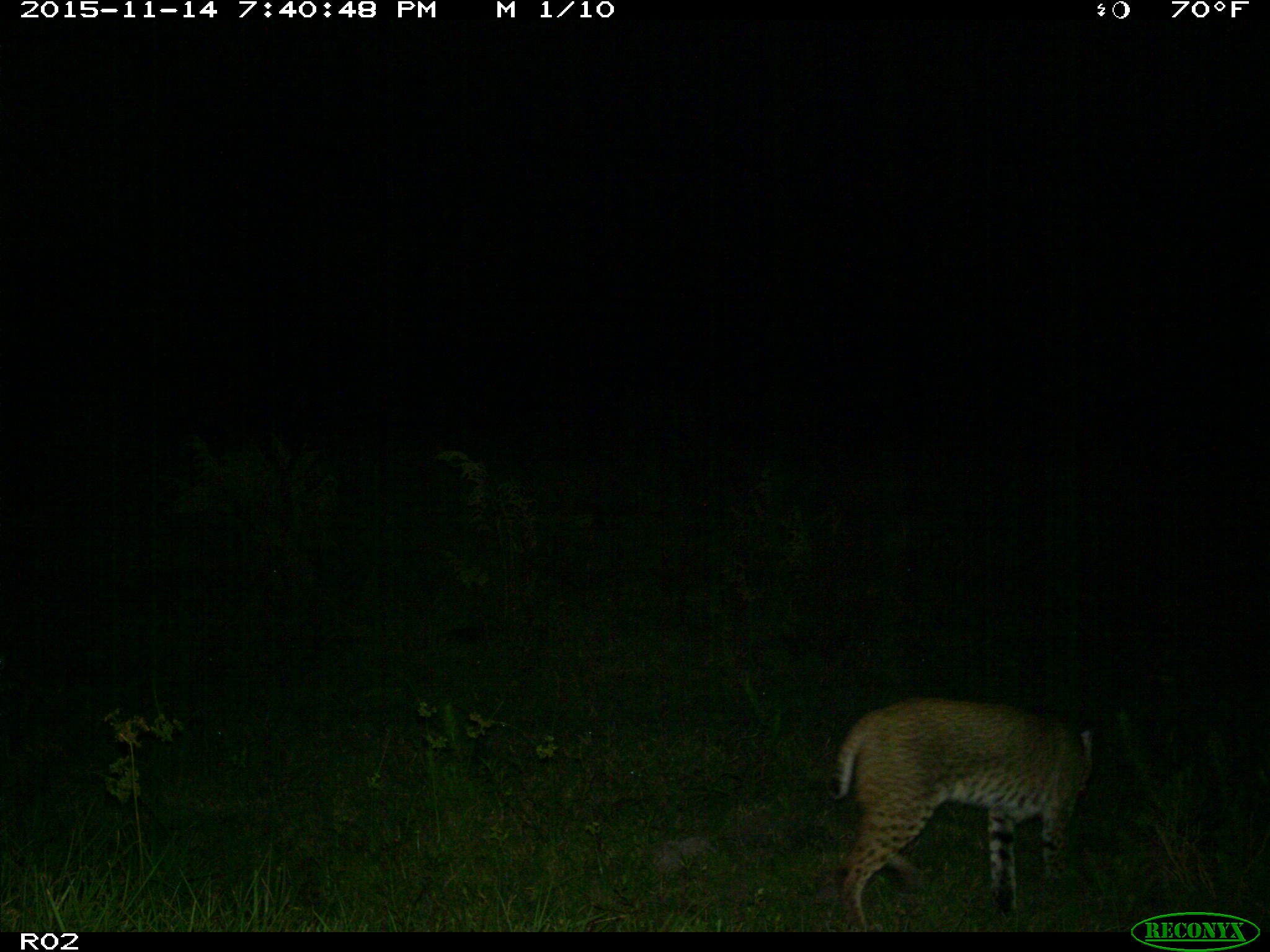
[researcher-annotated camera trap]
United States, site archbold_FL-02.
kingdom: Animalia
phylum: Chordata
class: Mammalia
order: Carnivora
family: Felidae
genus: Lynx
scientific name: Lynx rufus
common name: bobcat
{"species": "Lynx rufus (bobcat)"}